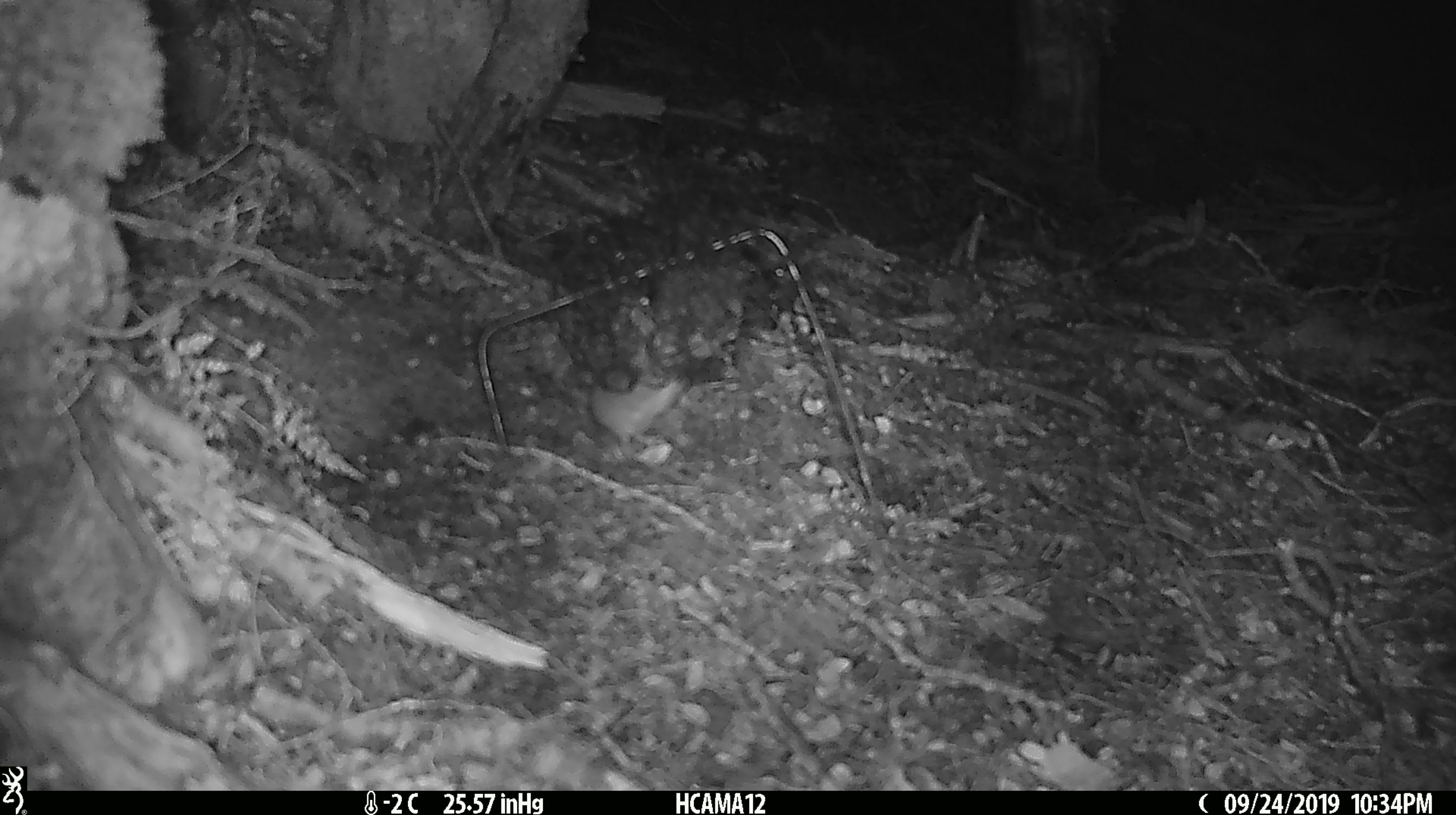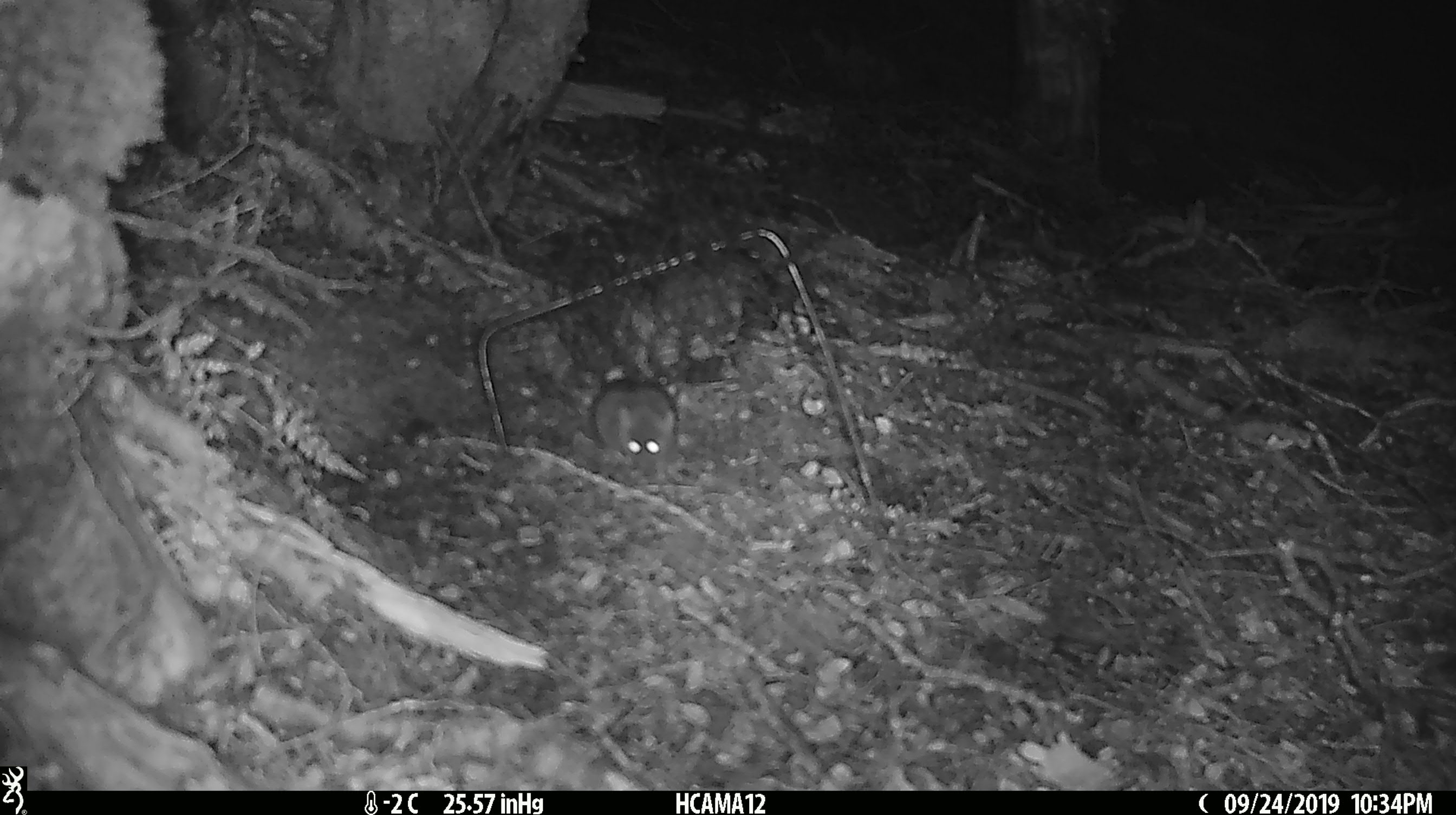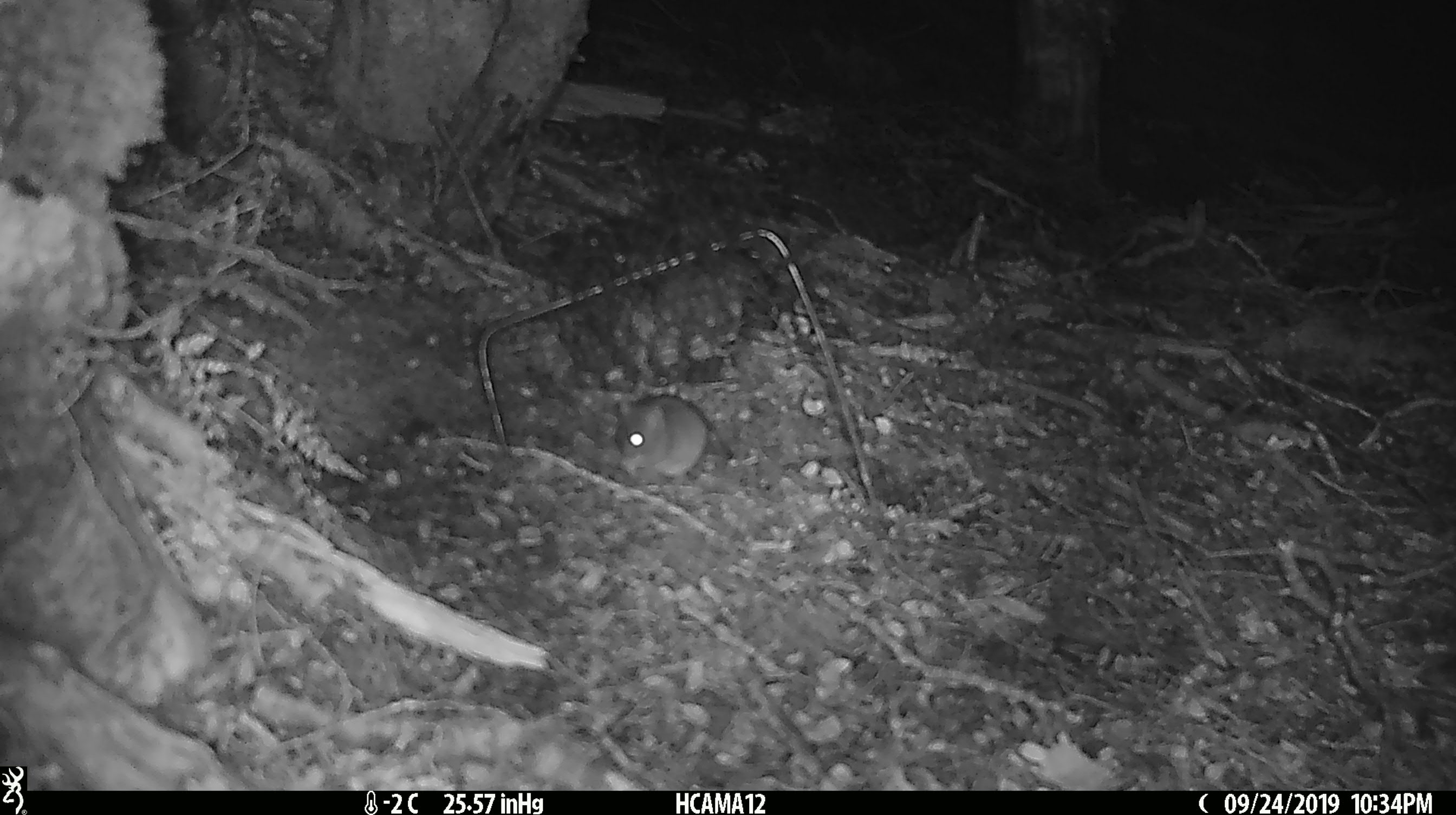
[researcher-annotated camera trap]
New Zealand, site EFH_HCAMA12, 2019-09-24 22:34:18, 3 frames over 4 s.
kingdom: Animalia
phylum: Chordata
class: Mammalia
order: Rodentia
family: Muridae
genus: Mus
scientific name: Mus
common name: mouse